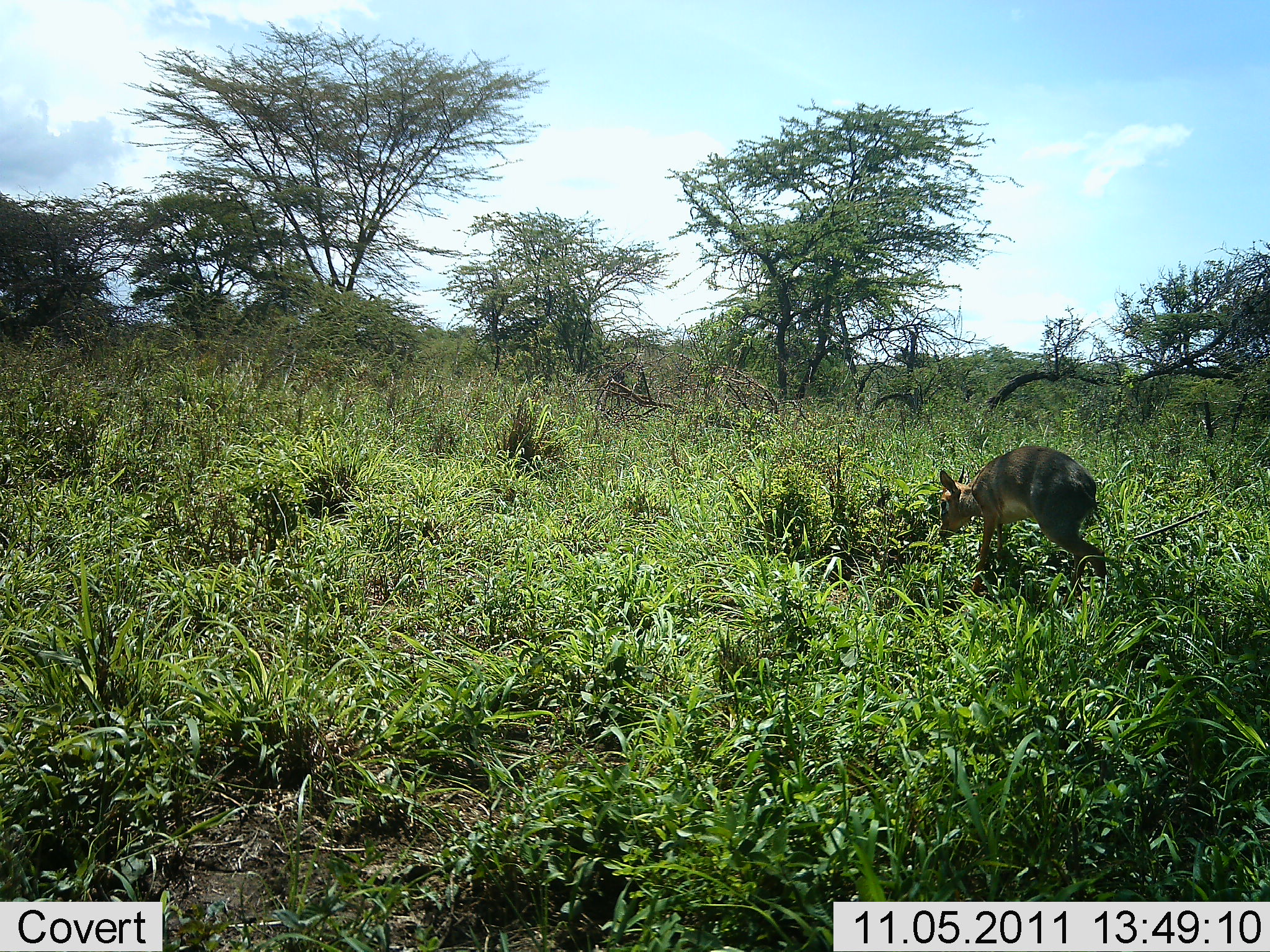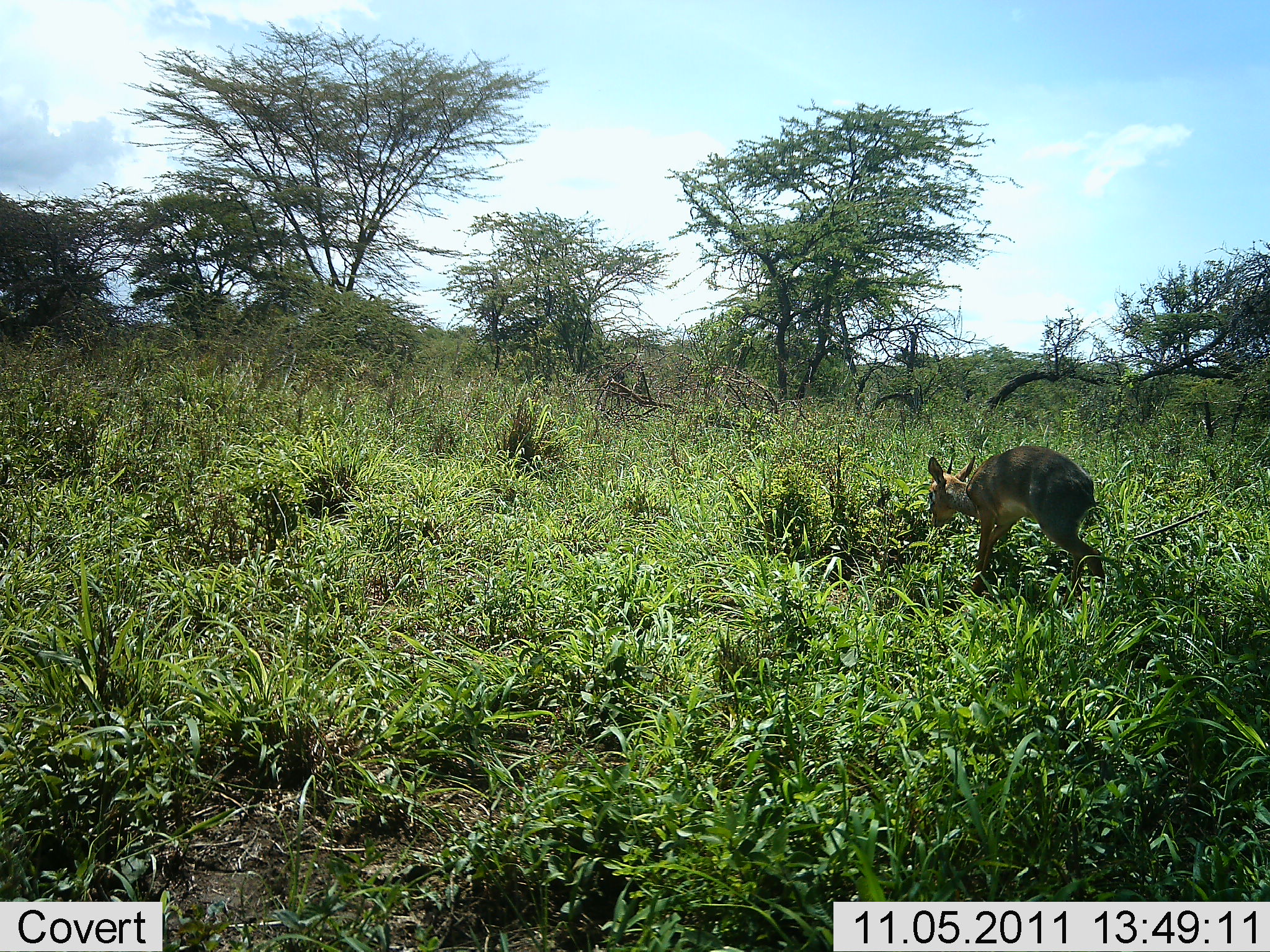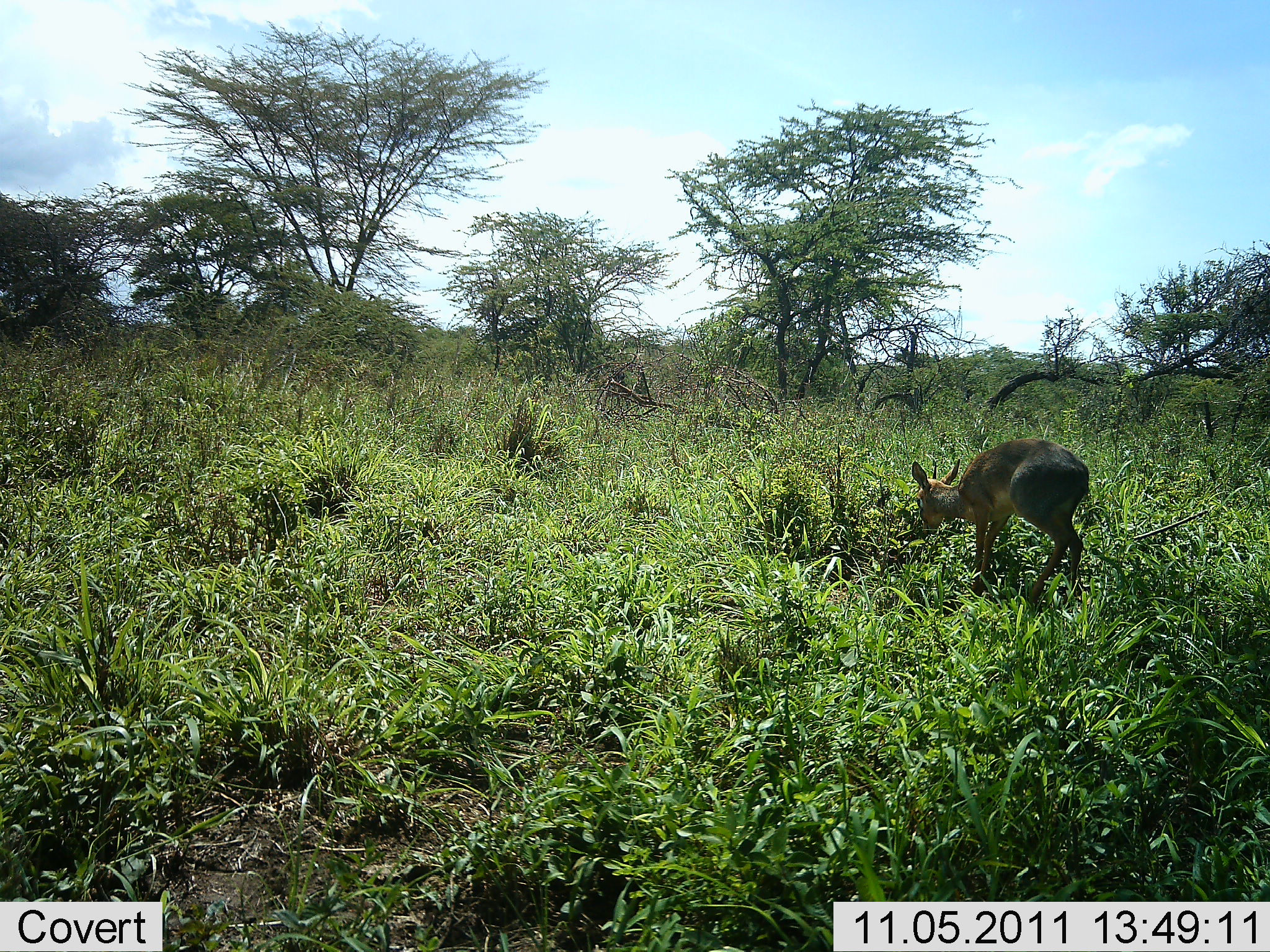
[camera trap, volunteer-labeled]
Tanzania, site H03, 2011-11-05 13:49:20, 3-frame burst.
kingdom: Animalia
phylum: Chordata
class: Mammalia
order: Artiodactyla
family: Bovidae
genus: Madoqua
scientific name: Madoqua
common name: dikdik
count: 1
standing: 13%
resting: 0%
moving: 7%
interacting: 0%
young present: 7%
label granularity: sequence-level